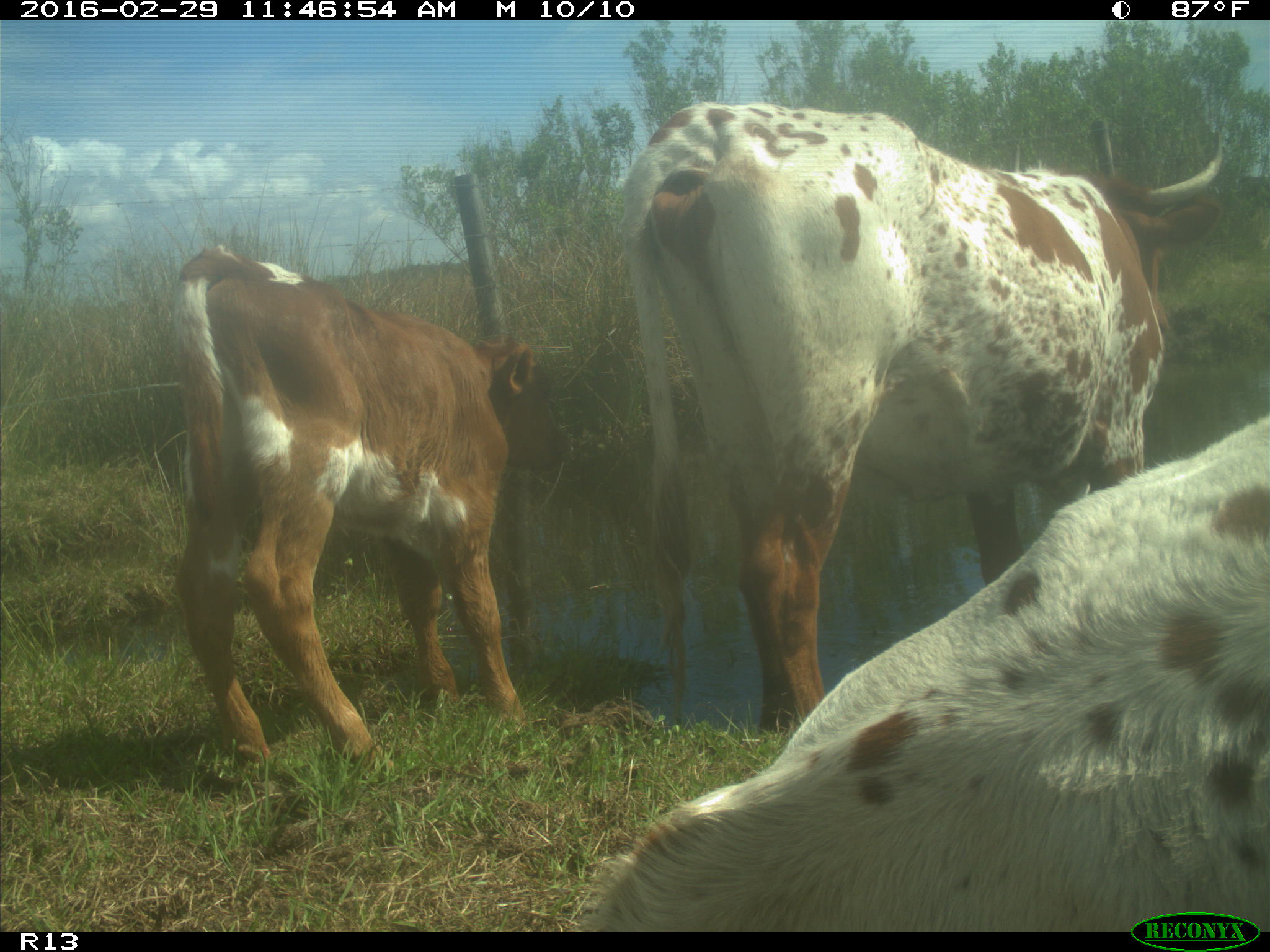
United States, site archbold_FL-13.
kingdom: Animalia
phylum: Chordata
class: Mammalia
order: Artiodactyla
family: Bovidae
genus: Bos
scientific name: Bos taurus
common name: domestic cow